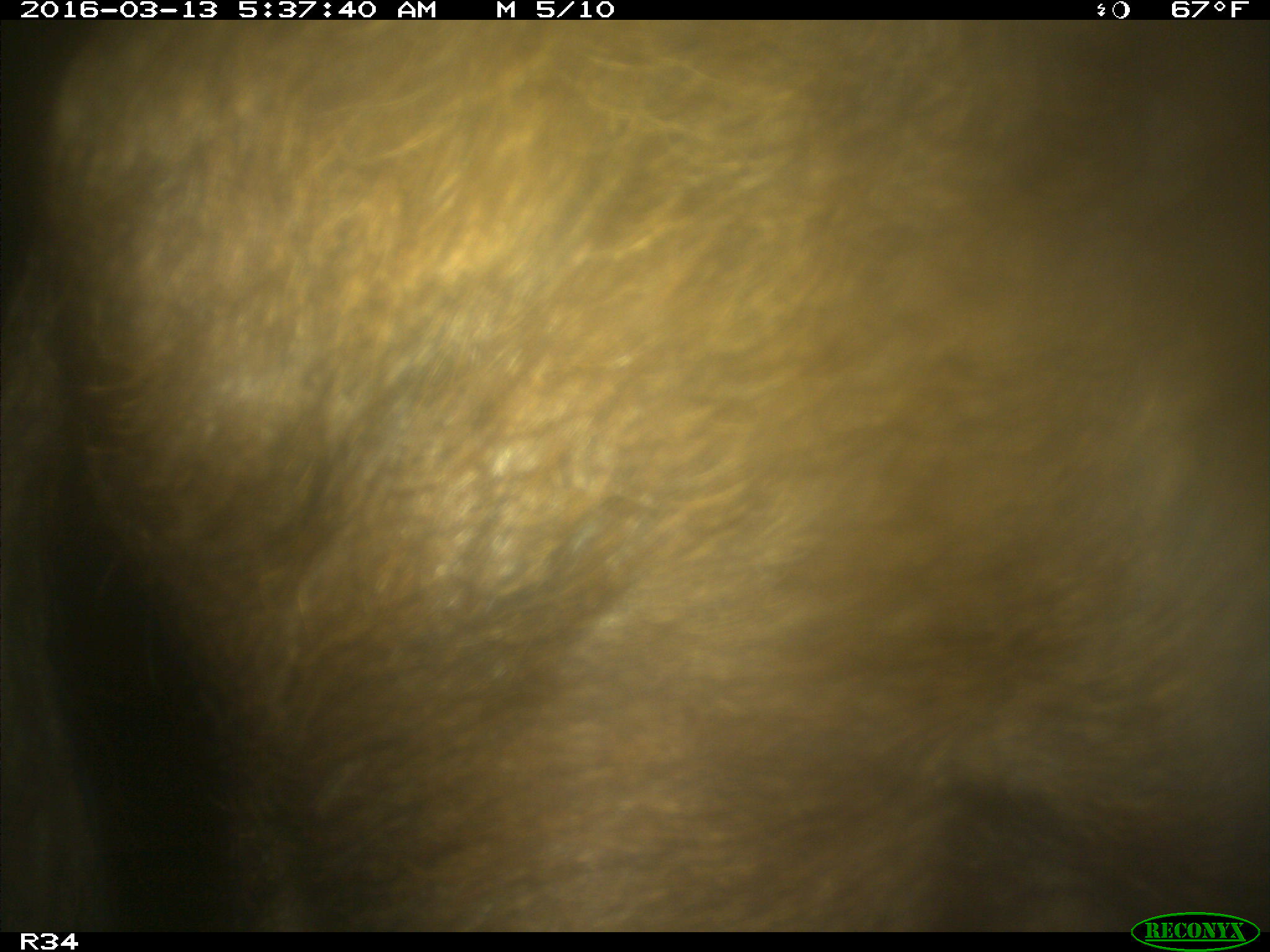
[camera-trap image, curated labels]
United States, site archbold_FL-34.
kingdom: Animalia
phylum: Chordata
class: Mammalia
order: Artiodactyla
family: Suidae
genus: Sus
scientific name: Sus scrofa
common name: wild boar